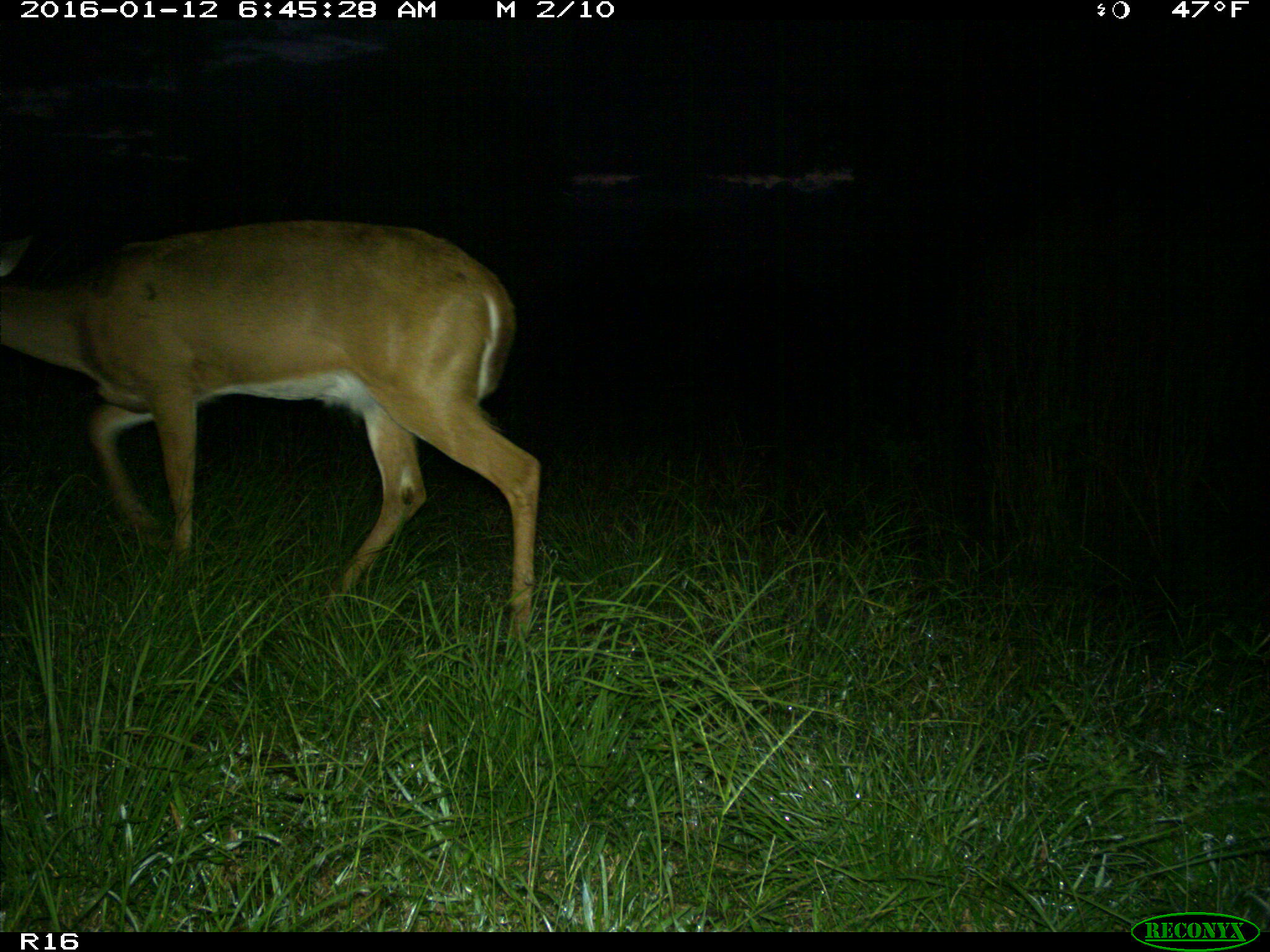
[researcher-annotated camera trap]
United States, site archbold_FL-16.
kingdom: Animalia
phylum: Chordata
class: Mammalia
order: Artiodactyla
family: Cervidae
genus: Odocoileus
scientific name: Odocoileus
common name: deer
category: unidentified deer